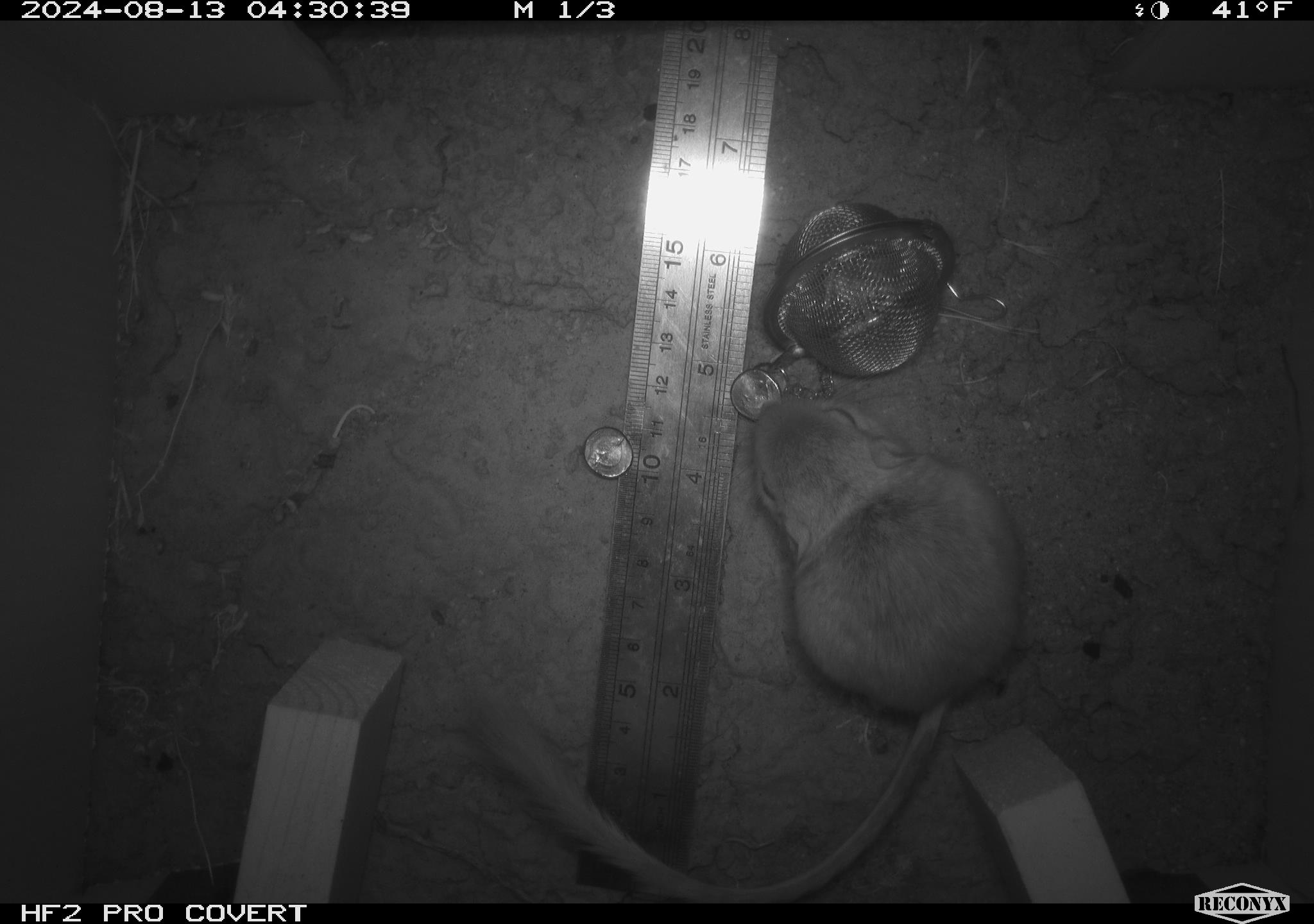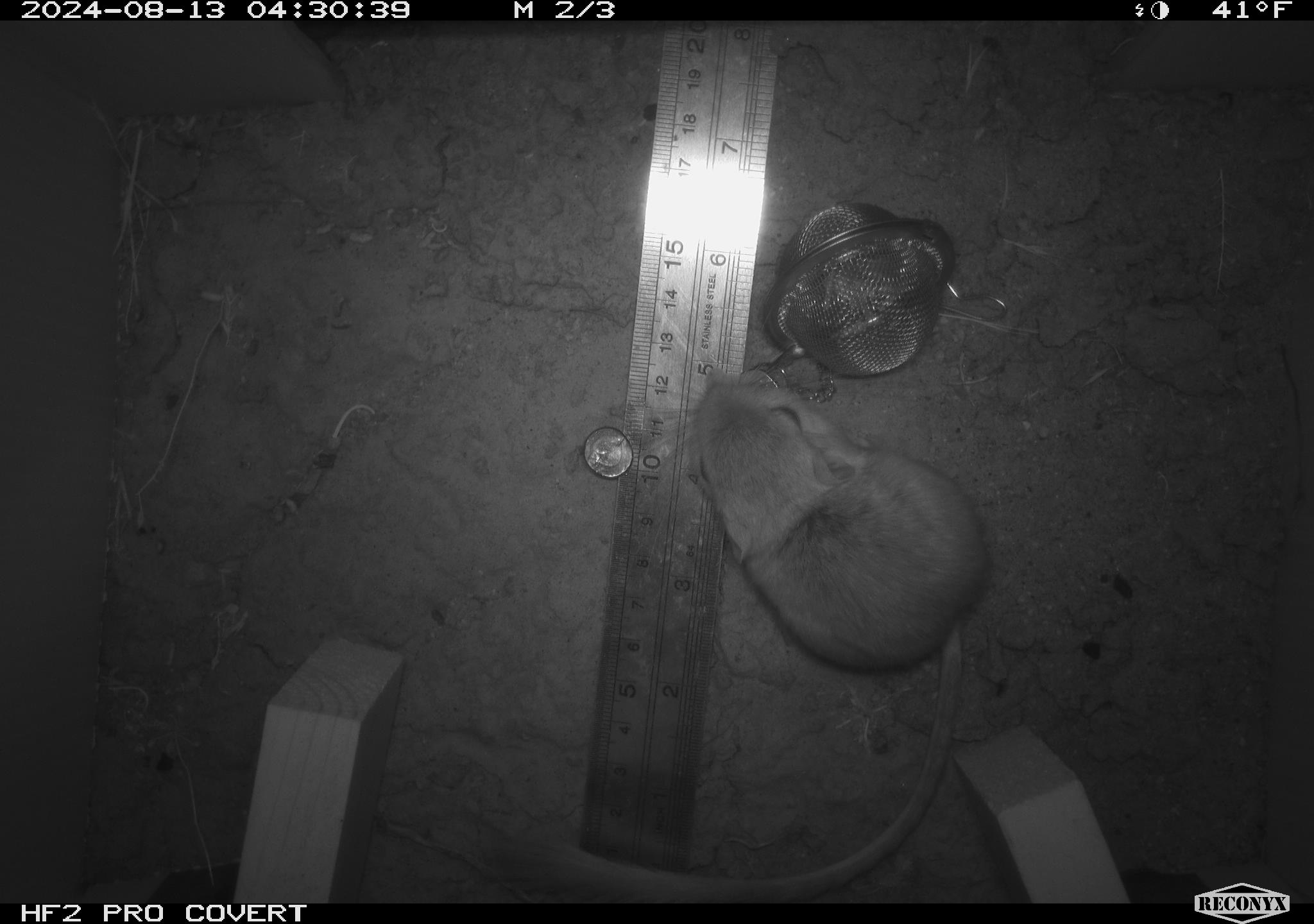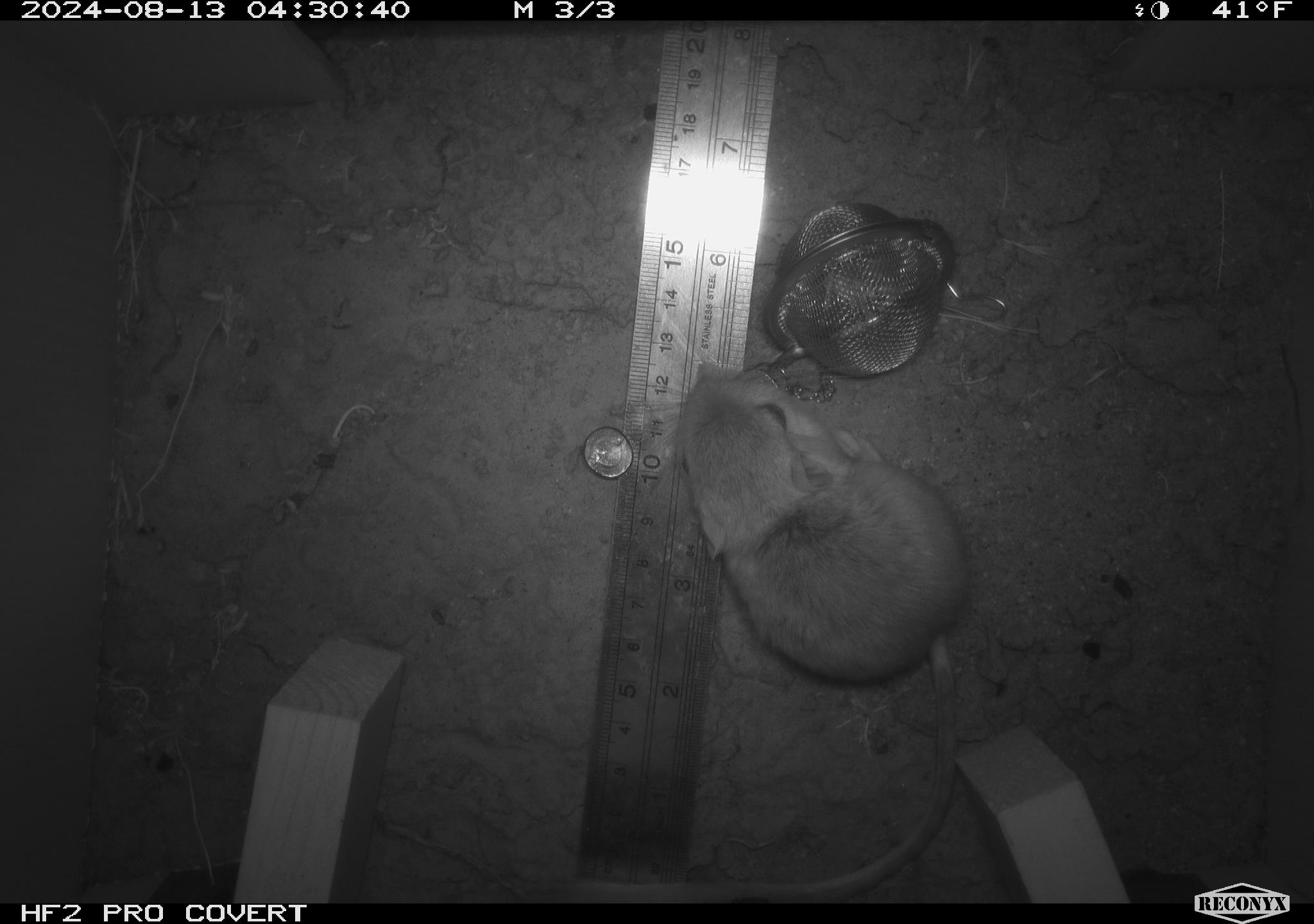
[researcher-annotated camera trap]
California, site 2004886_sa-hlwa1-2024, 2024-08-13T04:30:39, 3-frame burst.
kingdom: Animalia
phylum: Chordata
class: Mammalia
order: Rodentia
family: Heteromyidae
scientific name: Heteromyidae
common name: kangaroo rats and pocket mice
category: heteromyidae family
Heteromyidae family (kangaroo rats and pocket mice) (Heteromyidae).